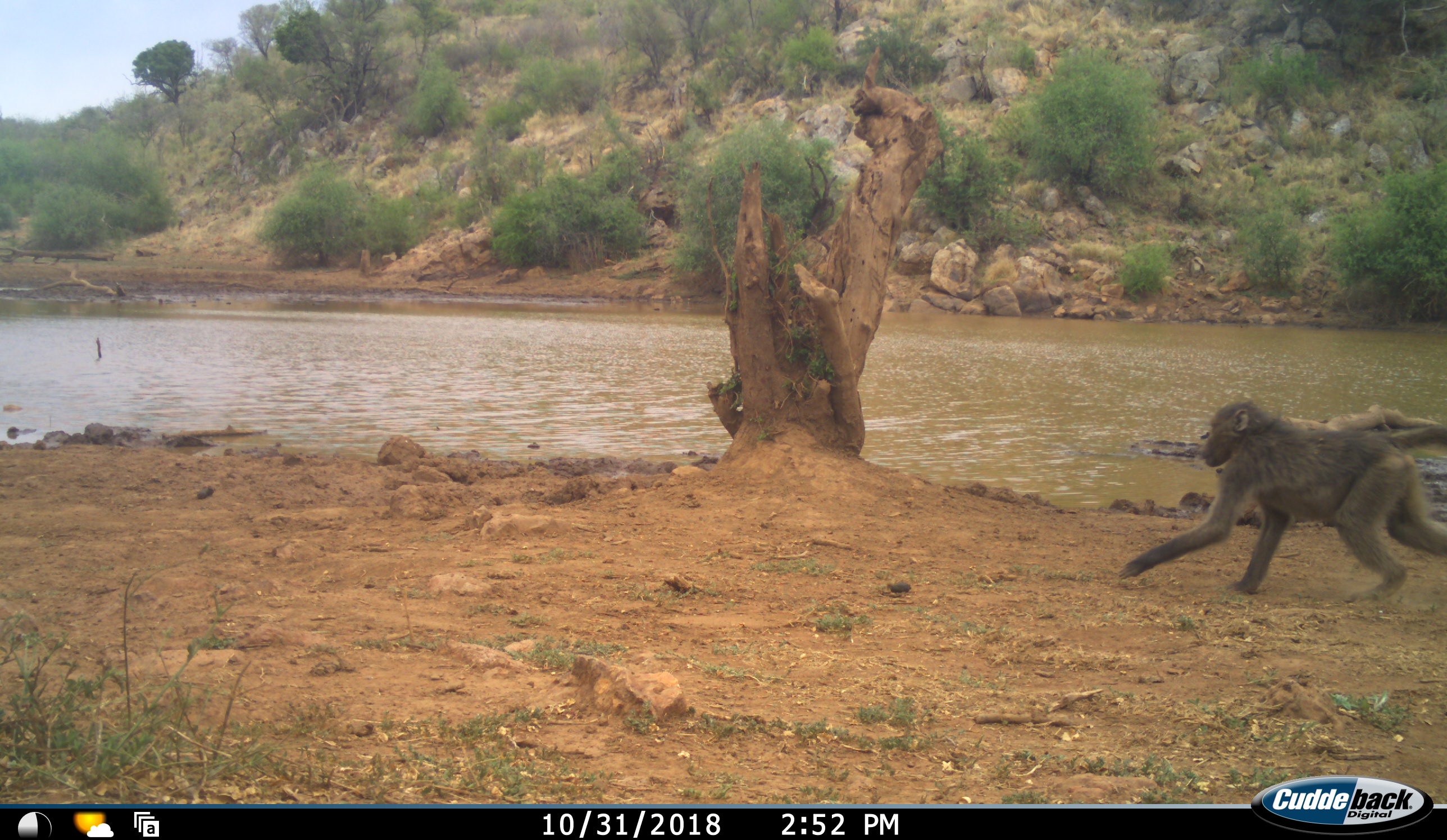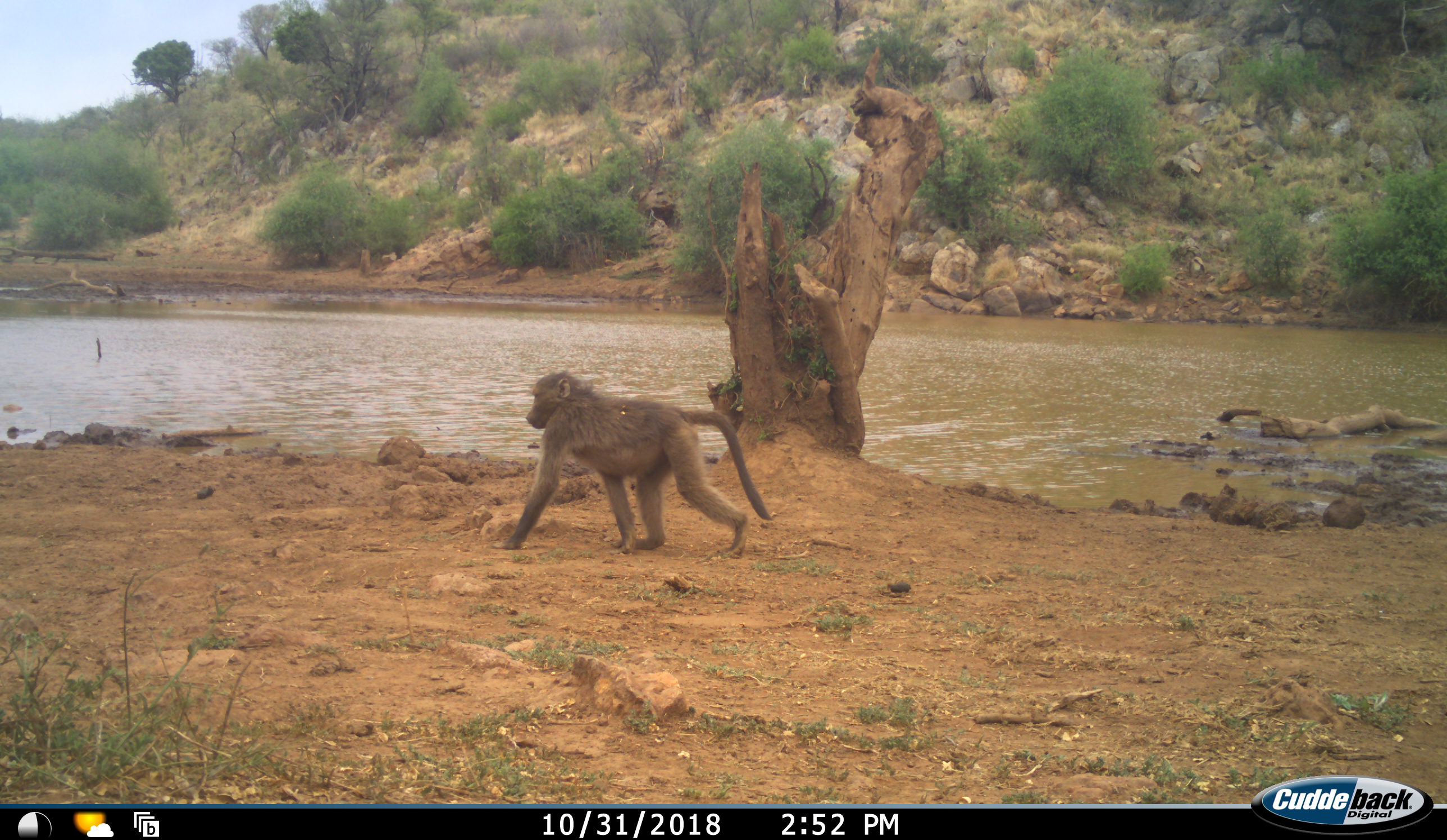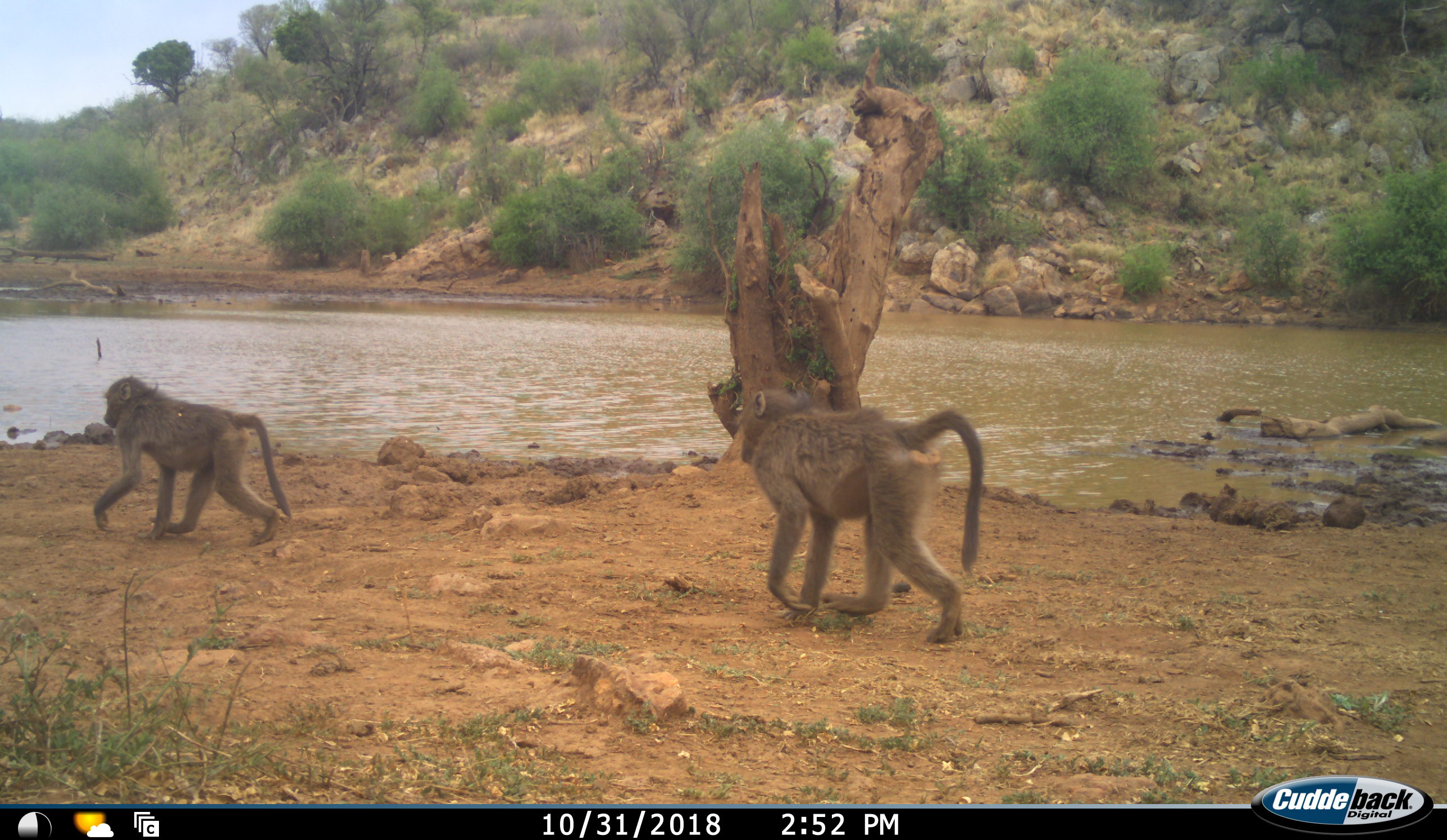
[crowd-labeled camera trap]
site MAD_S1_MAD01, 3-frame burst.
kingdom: Animalia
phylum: Chordata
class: Mammalia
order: Primates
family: Cercopithecidae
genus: Papio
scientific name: Papio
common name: baboon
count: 2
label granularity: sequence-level